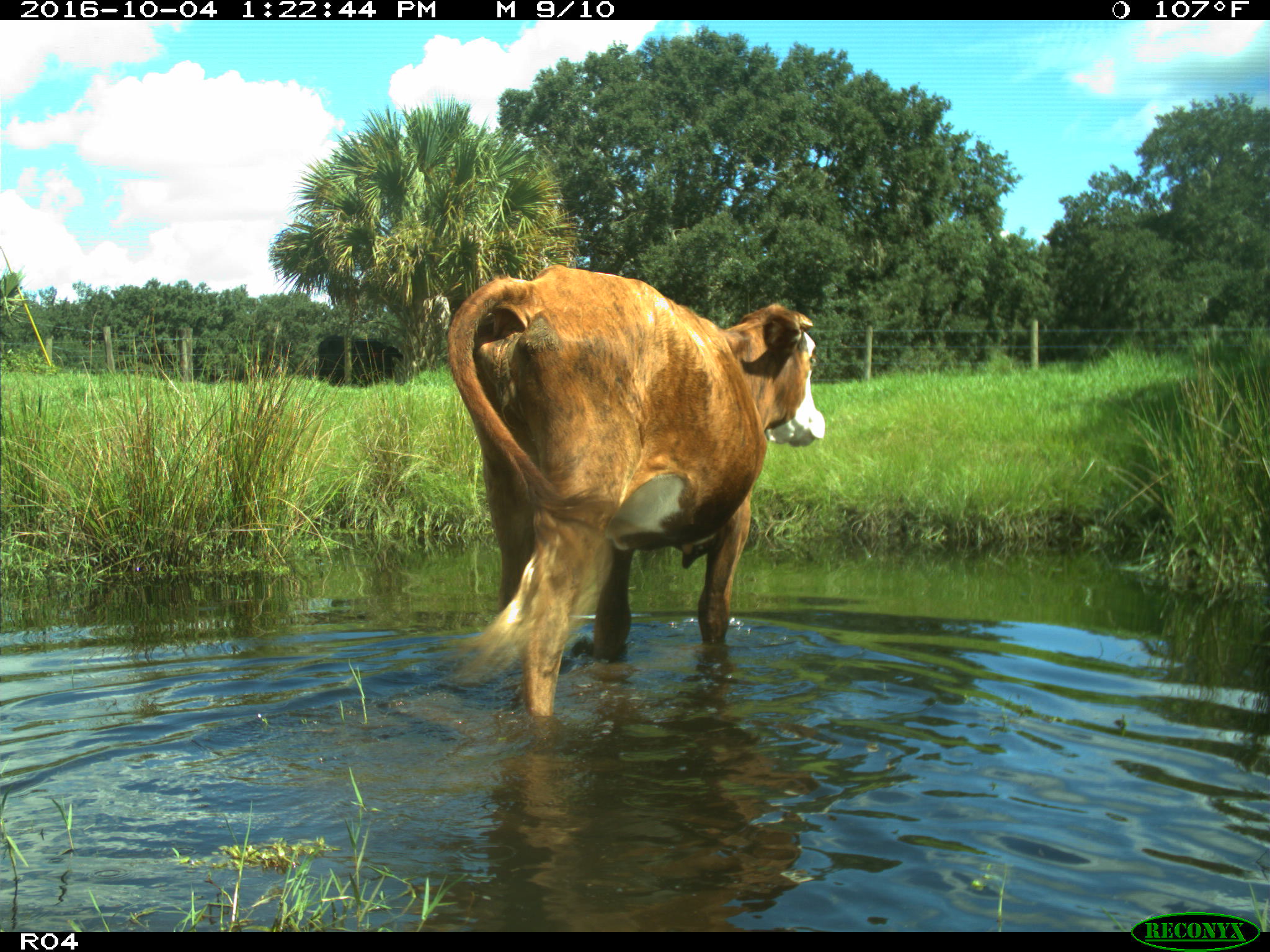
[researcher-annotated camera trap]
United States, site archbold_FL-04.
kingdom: Animalia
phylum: Chordata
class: Mammalia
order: Artiodactyla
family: Bovidae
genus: Bos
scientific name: Bos taurus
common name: domestic cow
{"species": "Bos taurus (domestic cow)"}